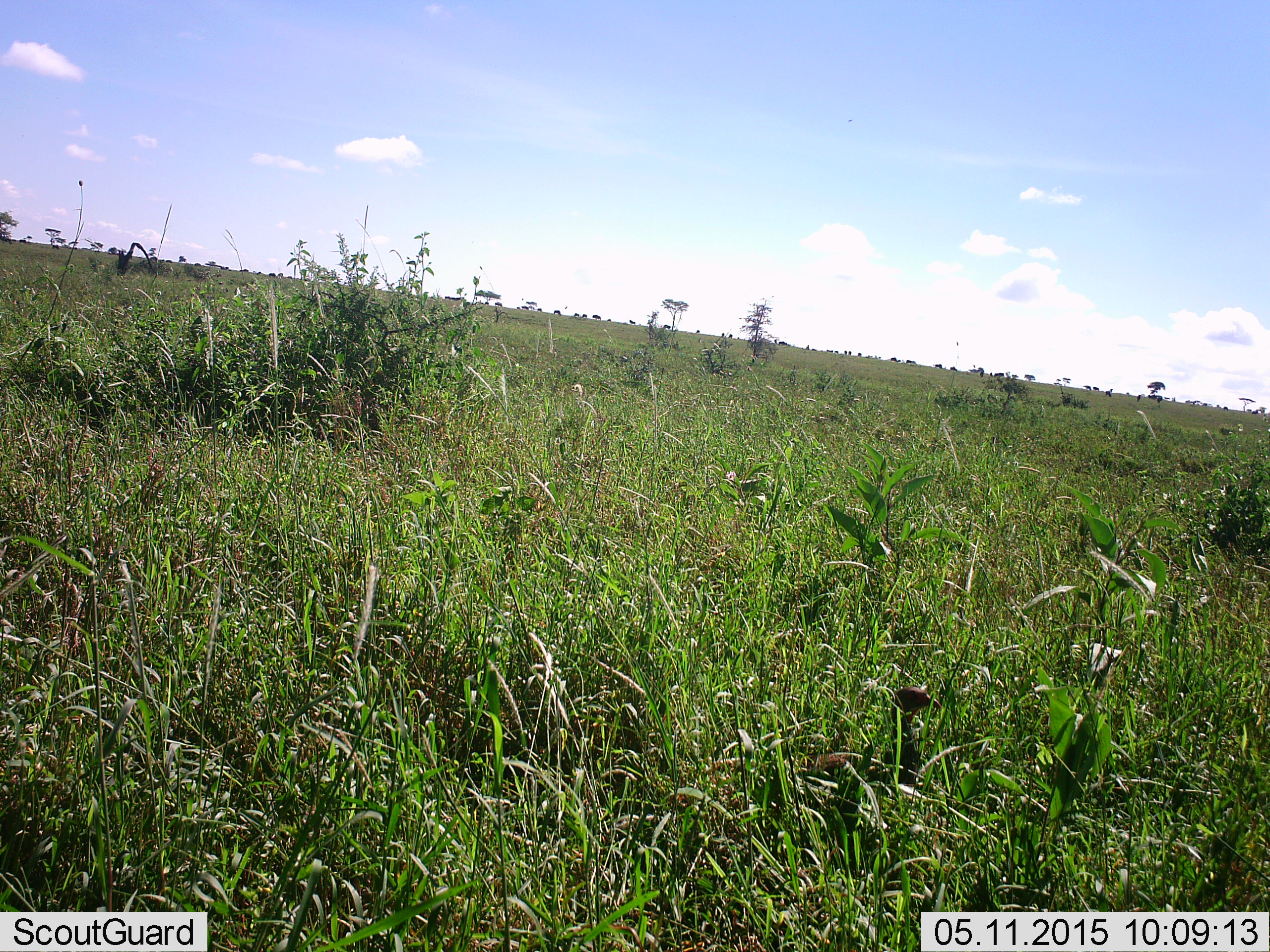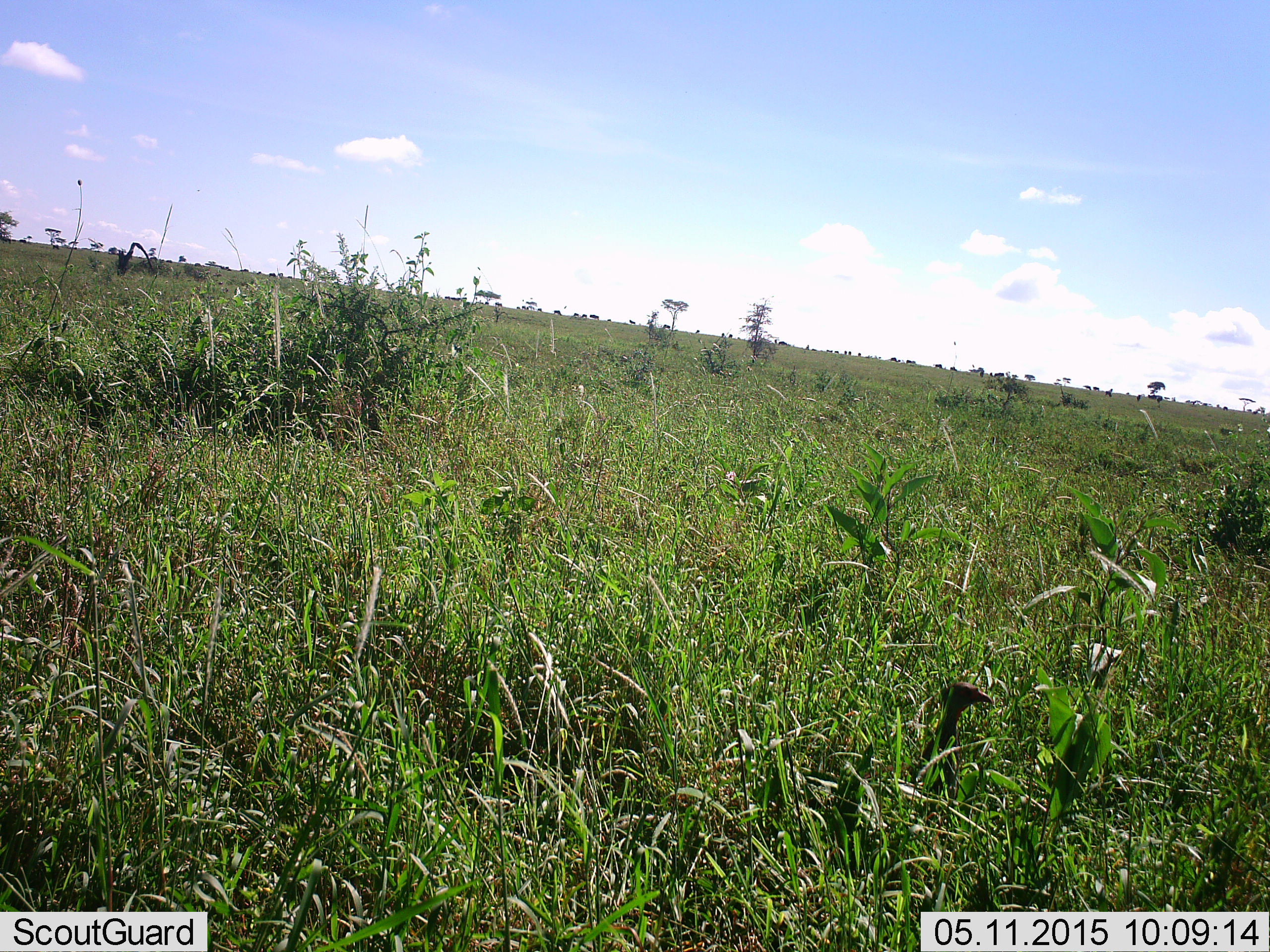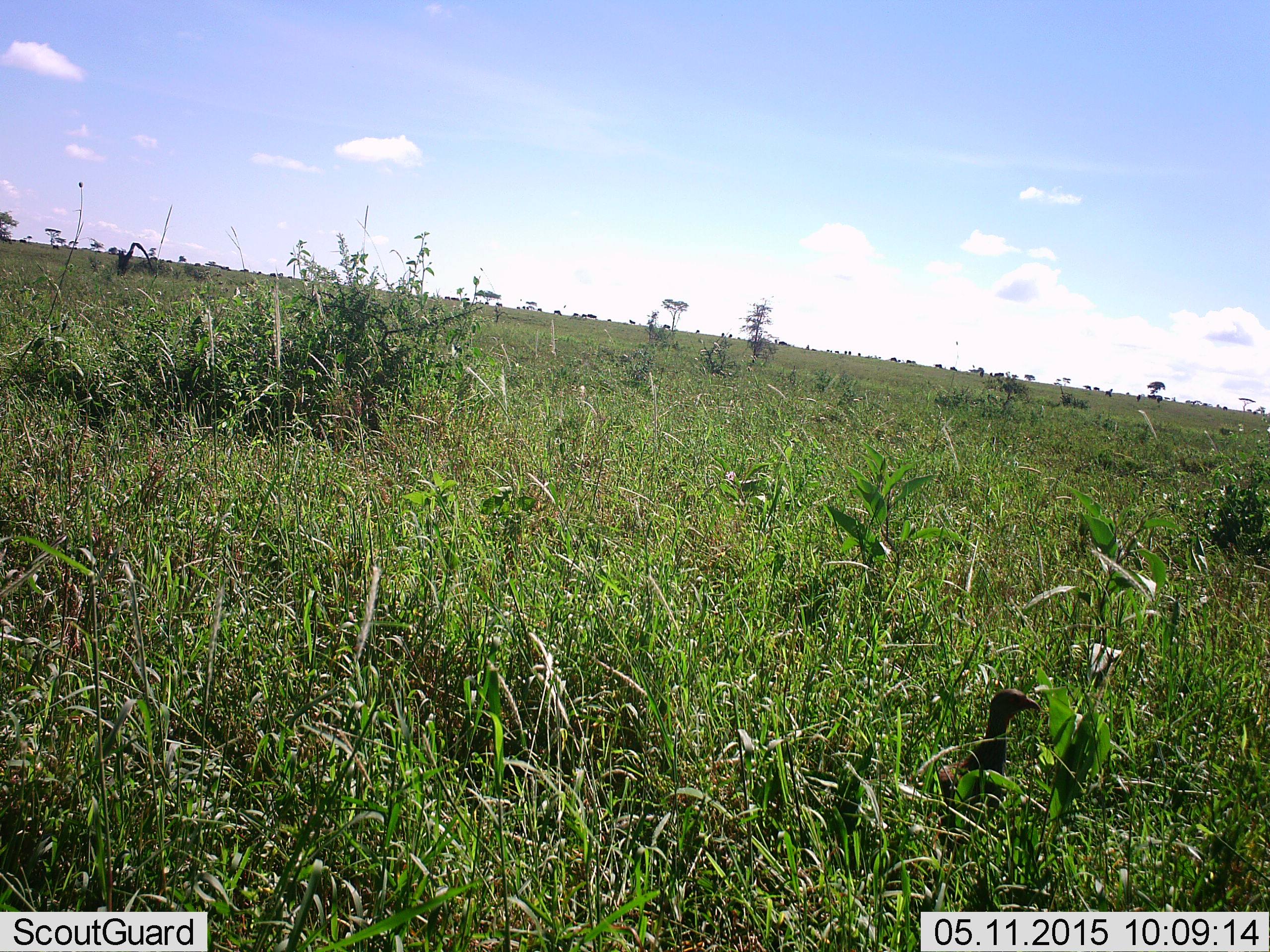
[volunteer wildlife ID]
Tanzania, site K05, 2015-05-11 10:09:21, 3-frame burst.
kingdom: Animalia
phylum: Chordata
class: Aves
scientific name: Aves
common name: bird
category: otherbird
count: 1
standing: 0%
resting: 0%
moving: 100%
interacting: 0%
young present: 0%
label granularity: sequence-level